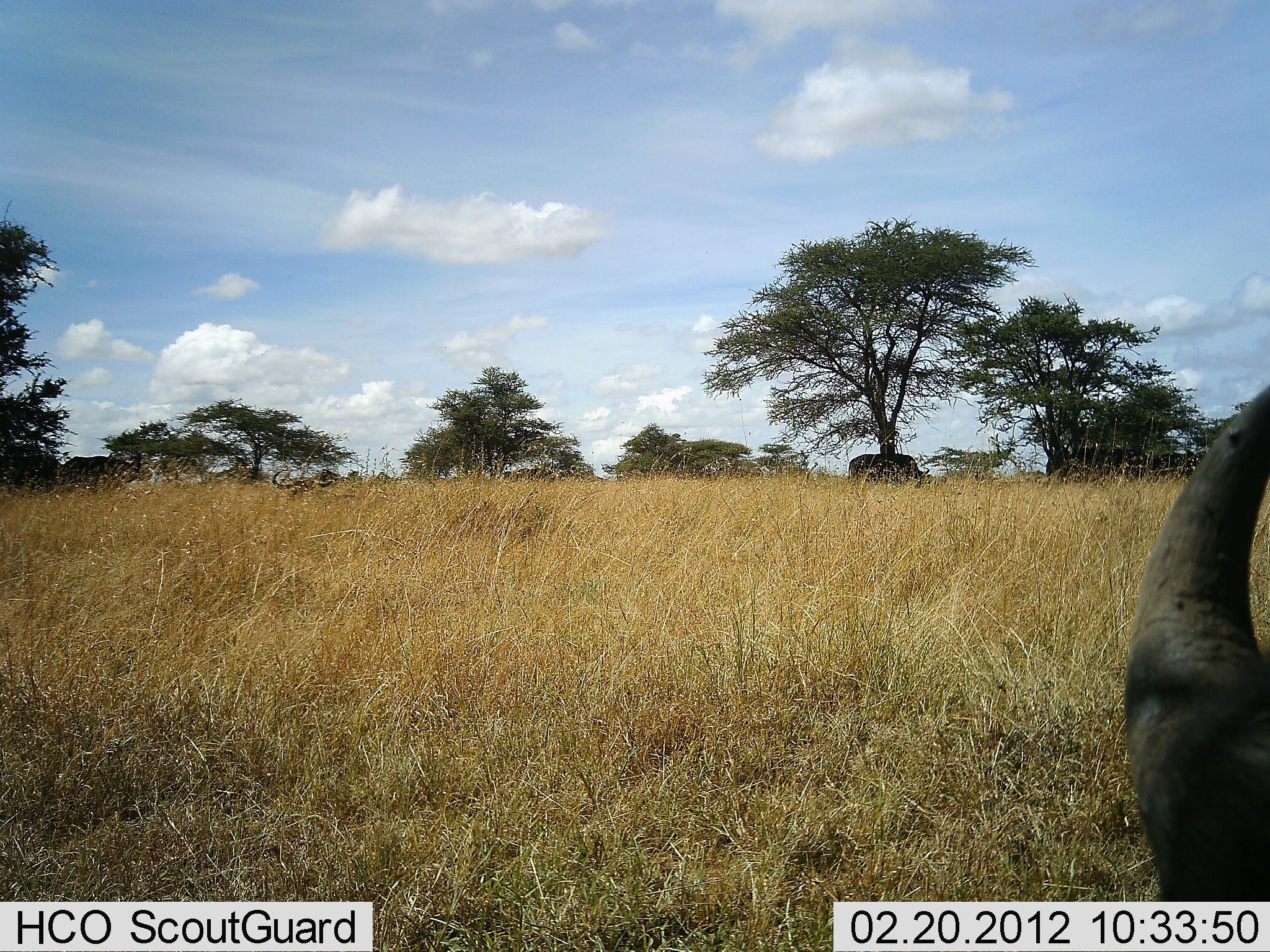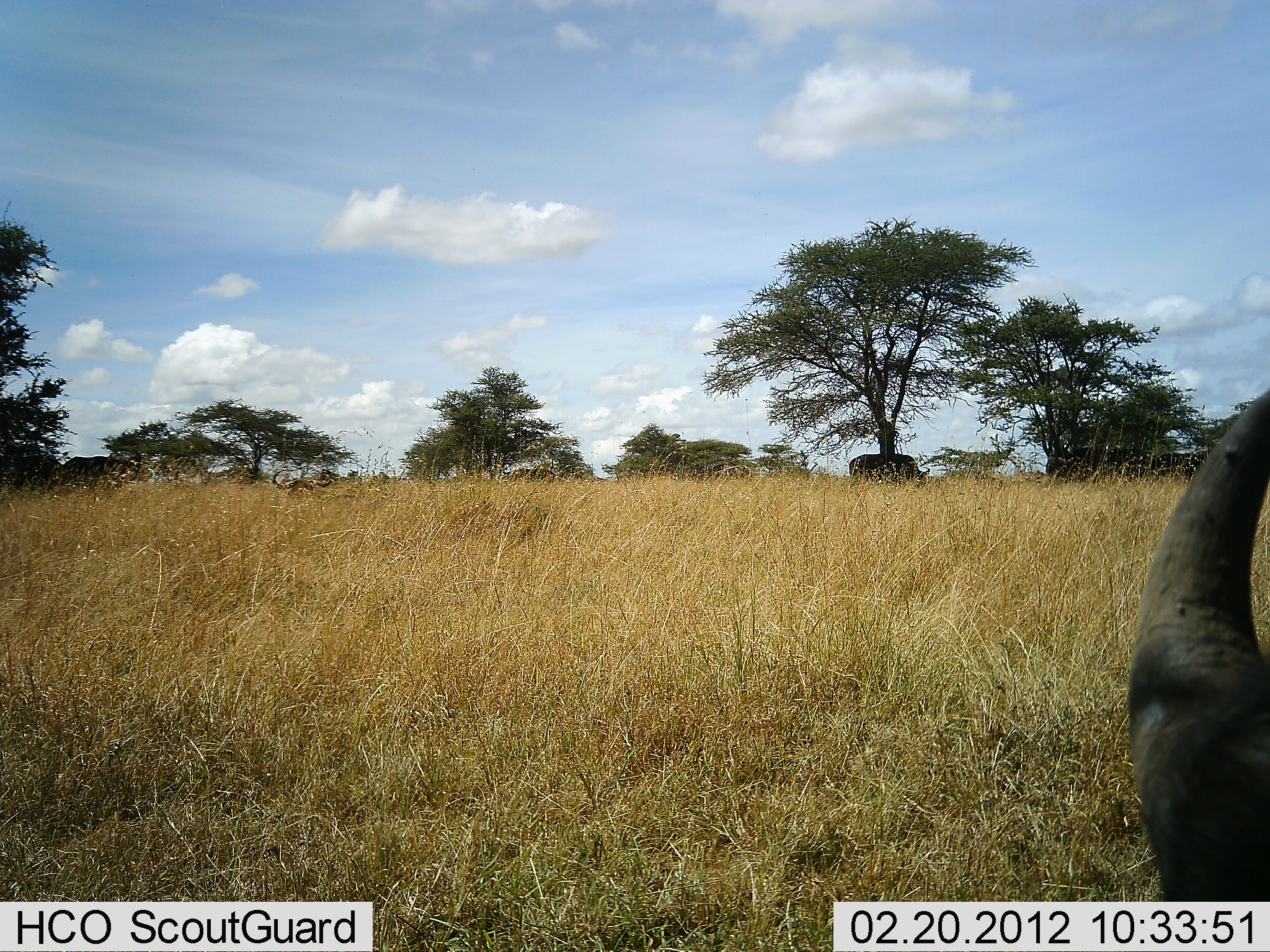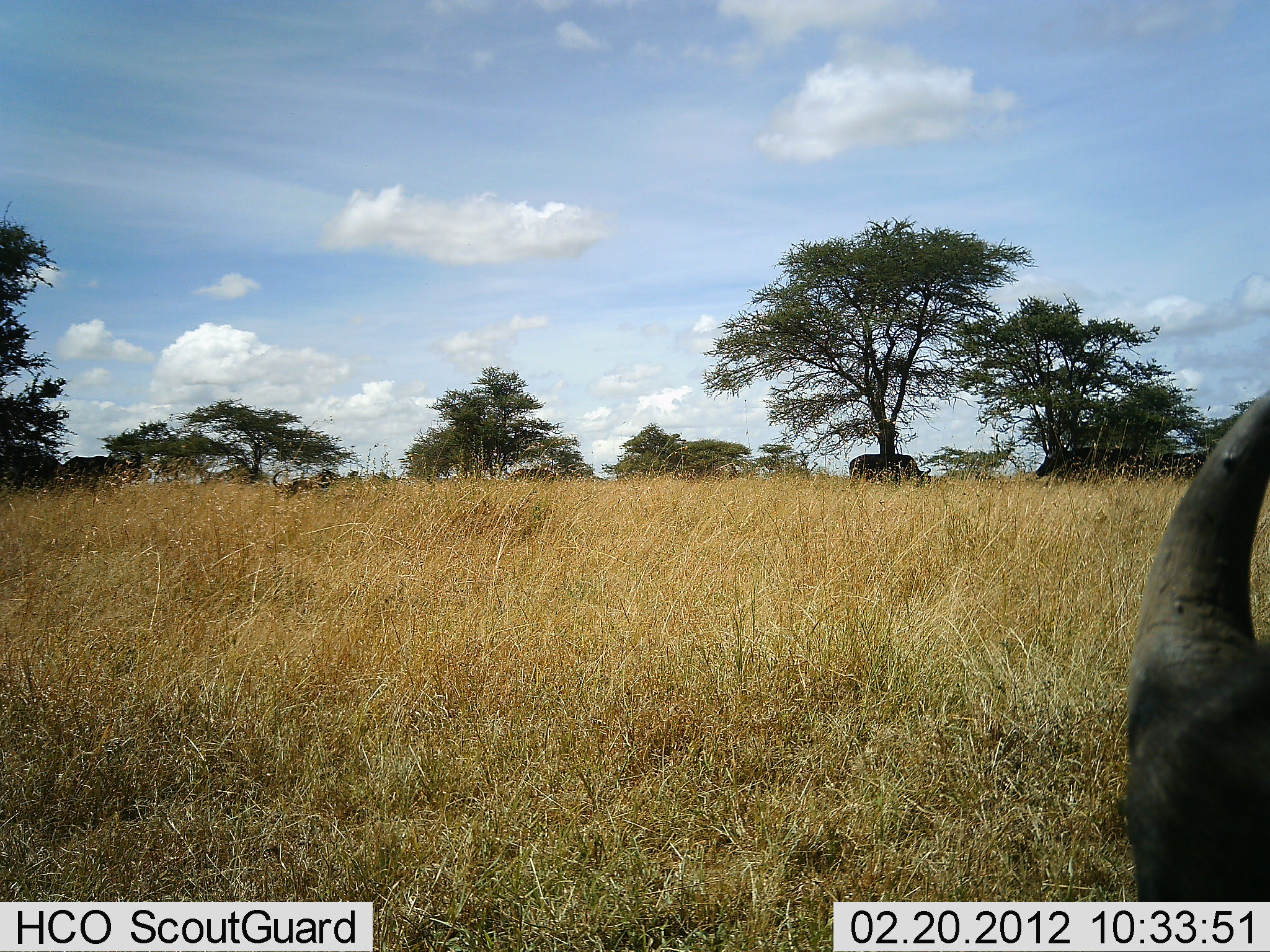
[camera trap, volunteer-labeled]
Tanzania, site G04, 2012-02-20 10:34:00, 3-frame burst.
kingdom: Animalia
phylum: Chordata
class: Mammalia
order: Artiodactyla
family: Bovidae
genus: Syncerus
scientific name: Syncerus caffer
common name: cape buffalo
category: buffalo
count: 4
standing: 60%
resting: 53%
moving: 7%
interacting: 0%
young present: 0%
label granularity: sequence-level